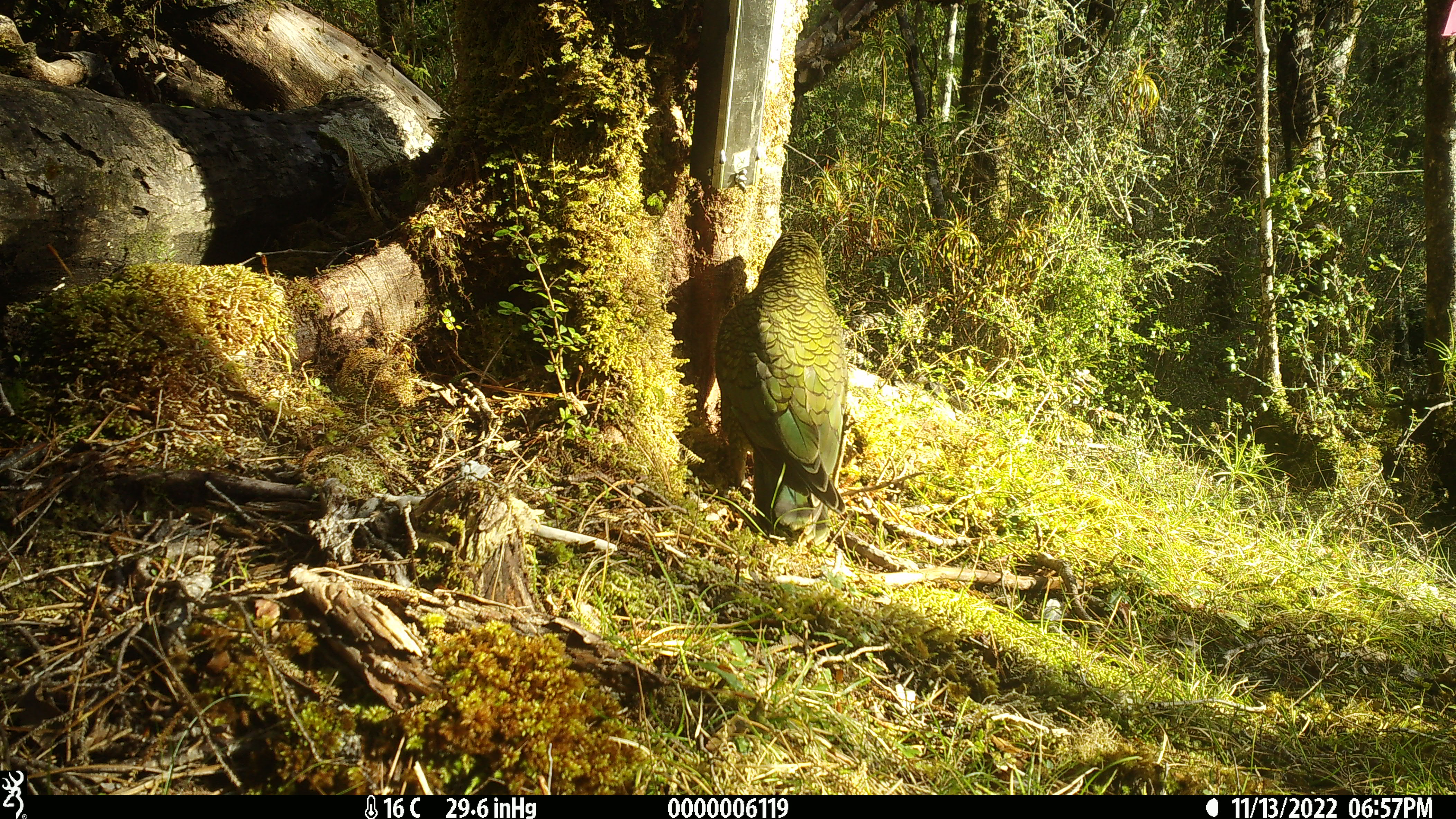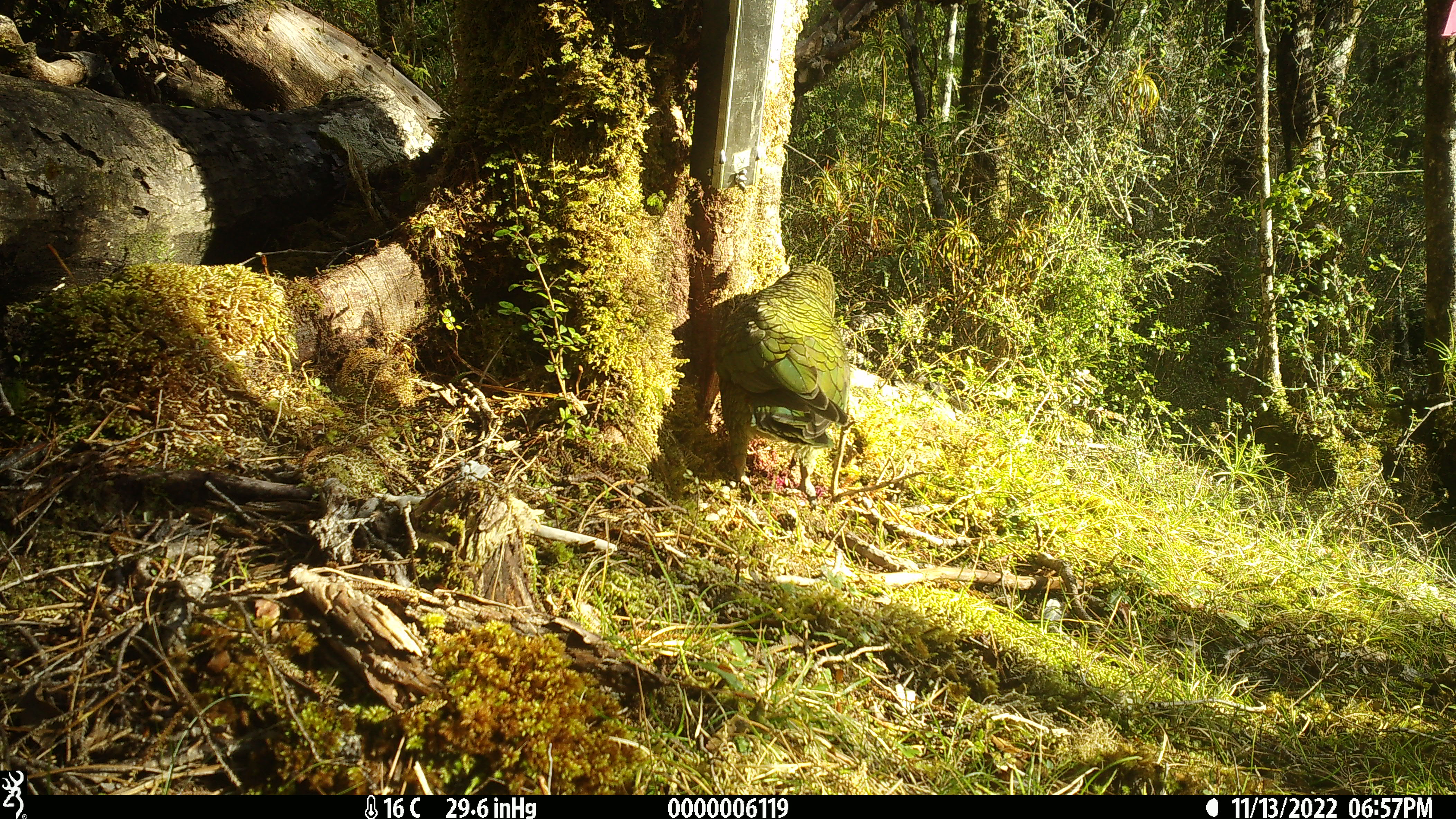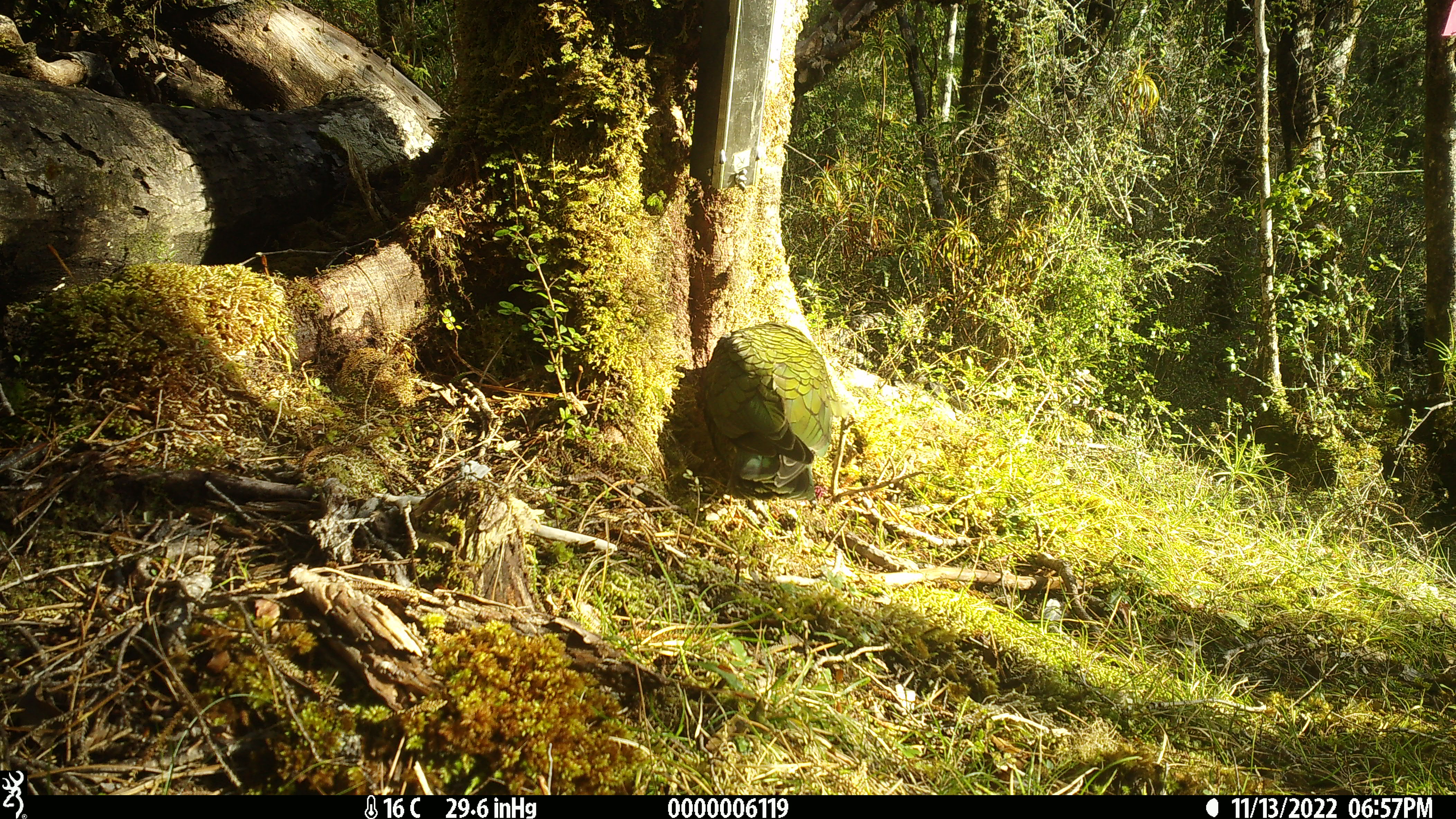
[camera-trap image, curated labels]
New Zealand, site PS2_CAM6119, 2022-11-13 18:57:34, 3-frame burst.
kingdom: Animalia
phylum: Chordata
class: Aves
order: Psittaciformes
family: Strigopidae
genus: Nestor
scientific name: Nestor notabilis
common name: kea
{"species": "kea (Nestor notabilis)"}